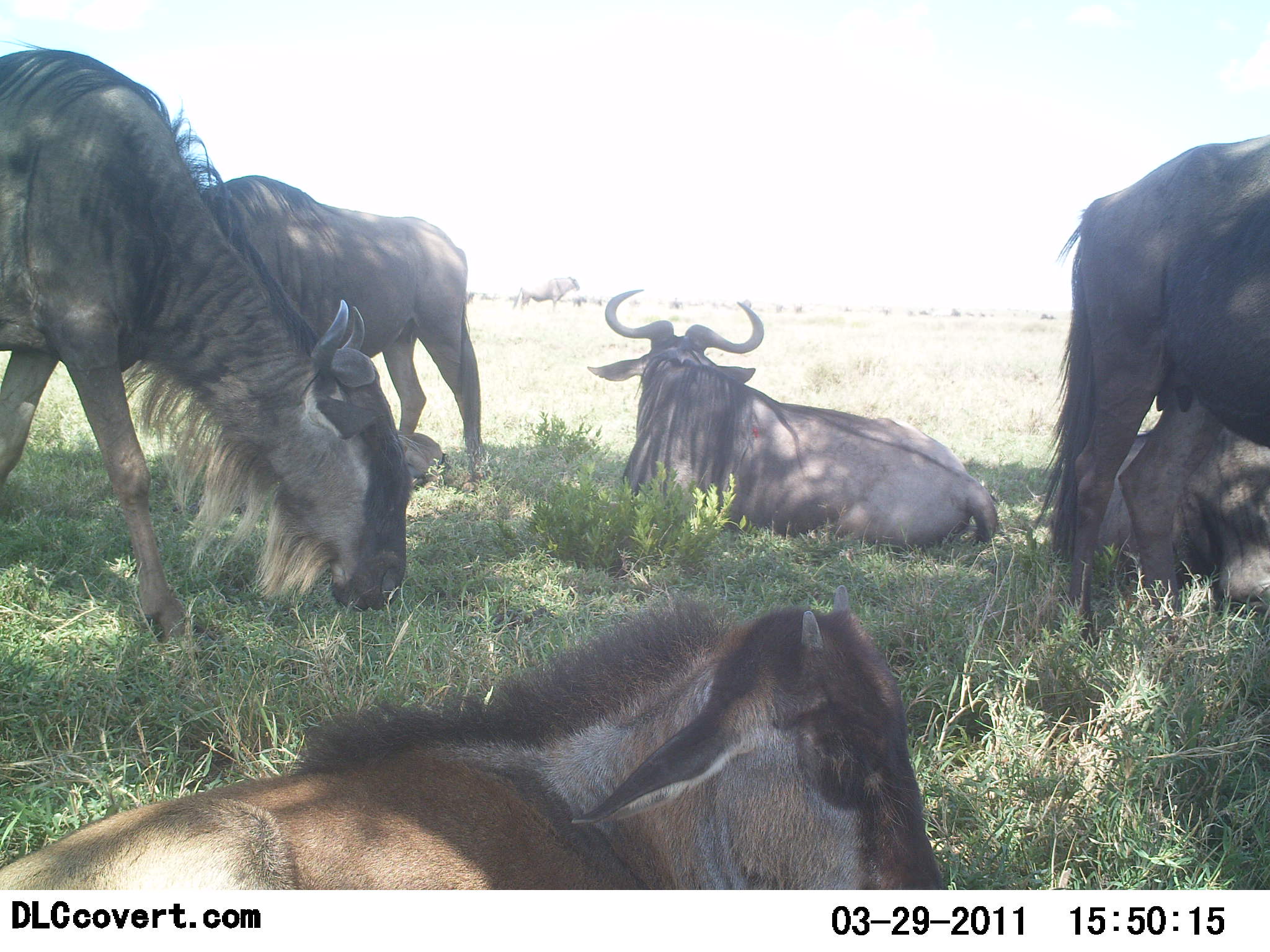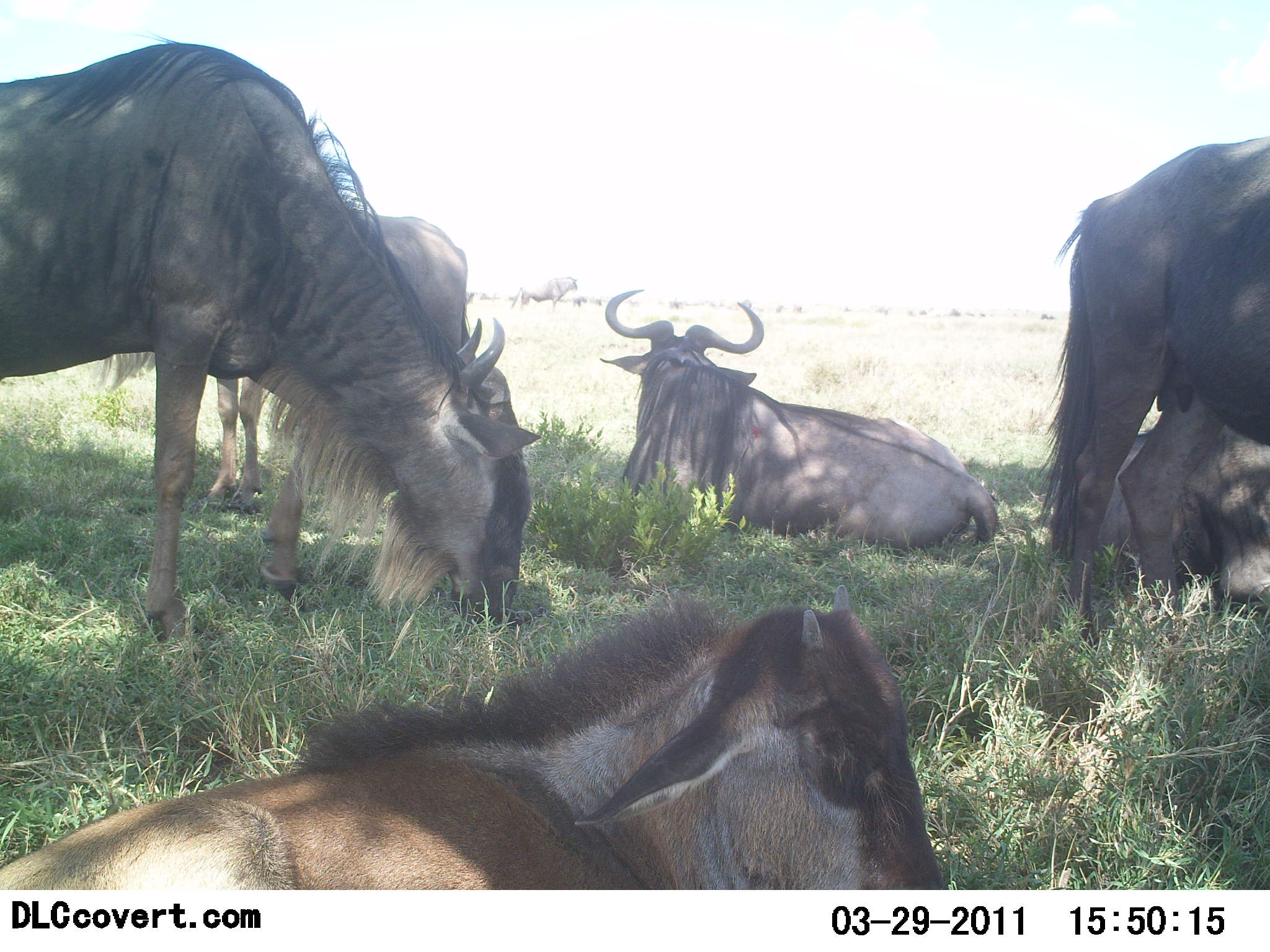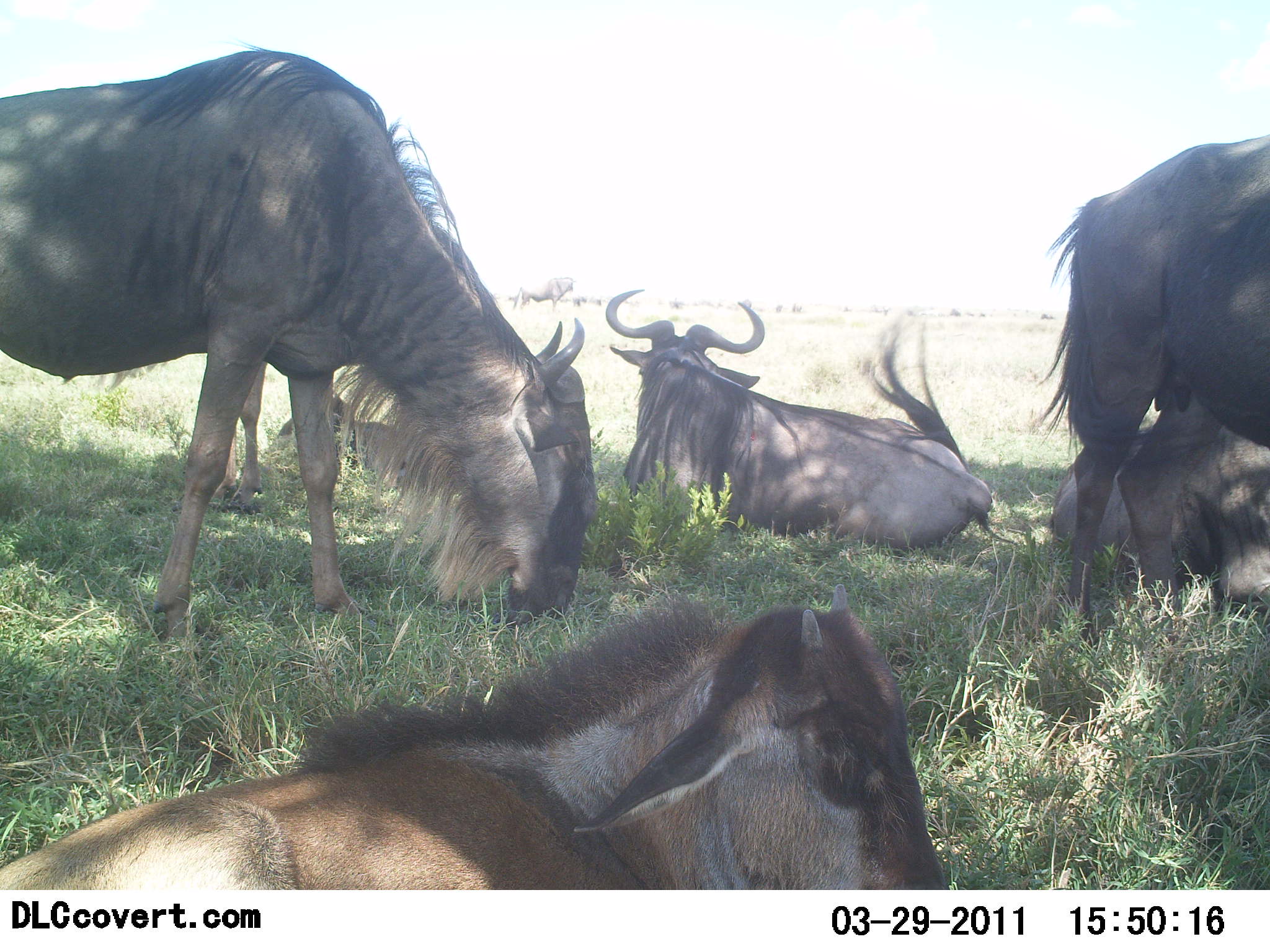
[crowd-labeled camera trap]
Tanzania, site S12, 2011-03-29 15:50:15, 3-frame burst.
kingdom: Animalia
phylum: Chordata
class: Mammalia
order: Artiodactyla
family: Bovidae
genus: Connochaetes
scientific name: Connochaetes taurinus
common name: blue wildebeest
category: wildebeest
Wildebeest (blue wildebeest) (Connochaetes taurinus), count 6. Behavior (volunteer vote fractions): standing 42%, resting 100%, moving 0%, interacting 0%. Young present (vote fraction): 17%. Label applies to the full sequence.